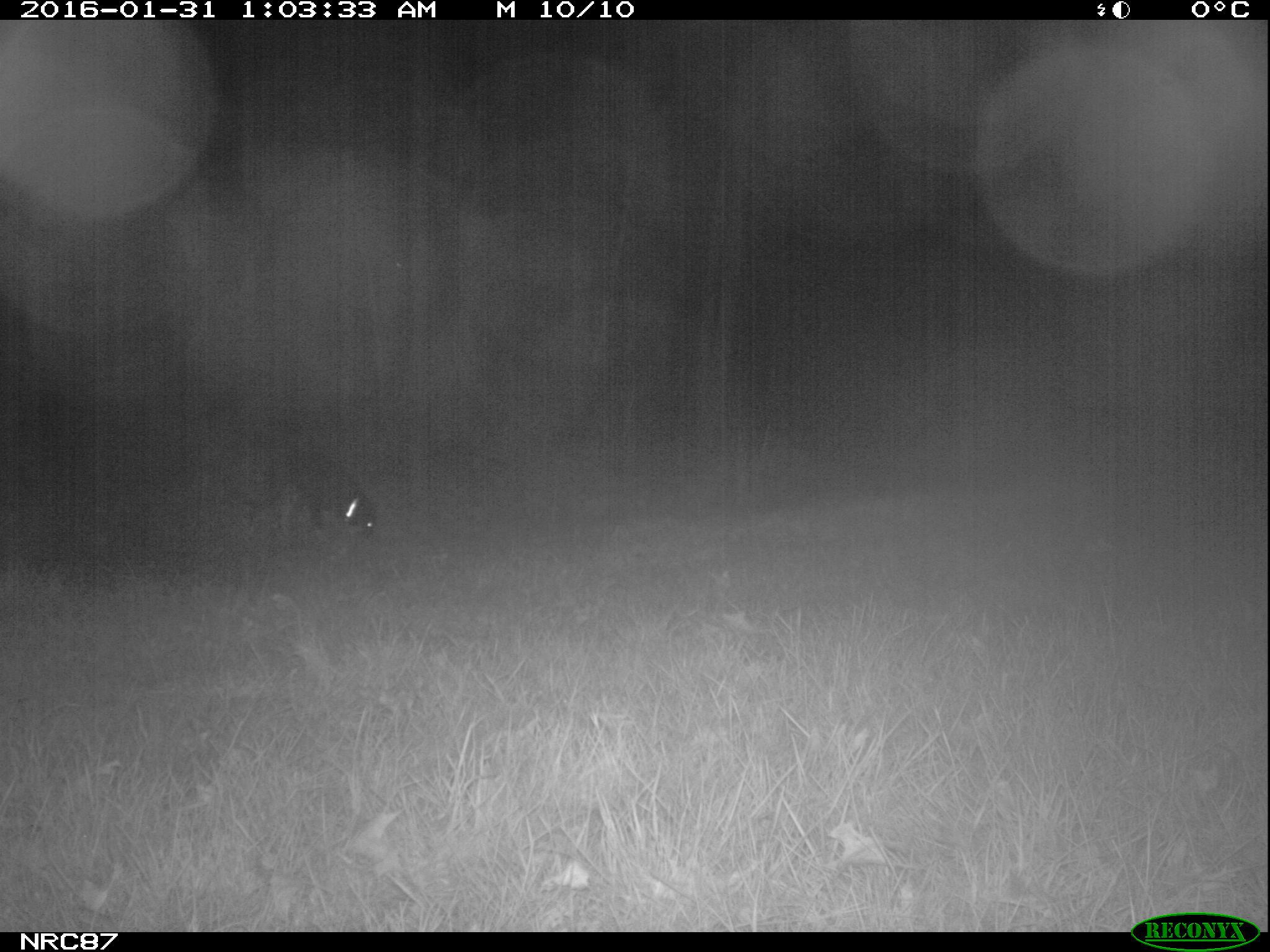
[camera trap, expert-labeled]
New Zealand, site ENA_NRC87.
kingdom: Animalia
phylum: Chordata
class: Mammalia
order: Carnivora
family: Canidae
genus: Canis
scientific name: Canis familiaris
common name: domestic dog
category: dog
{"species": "dog (domestic dog) (Canis familiaris)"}